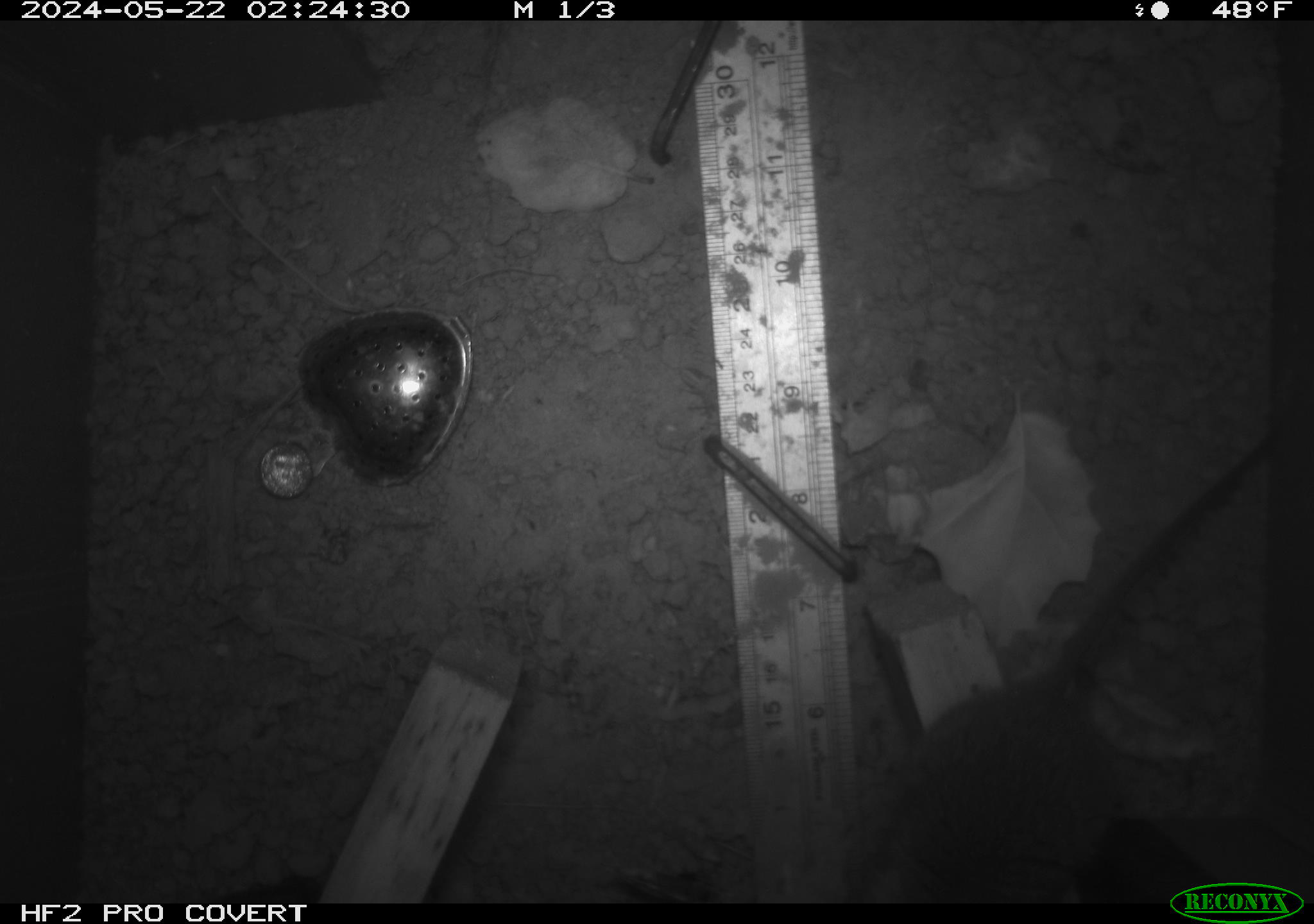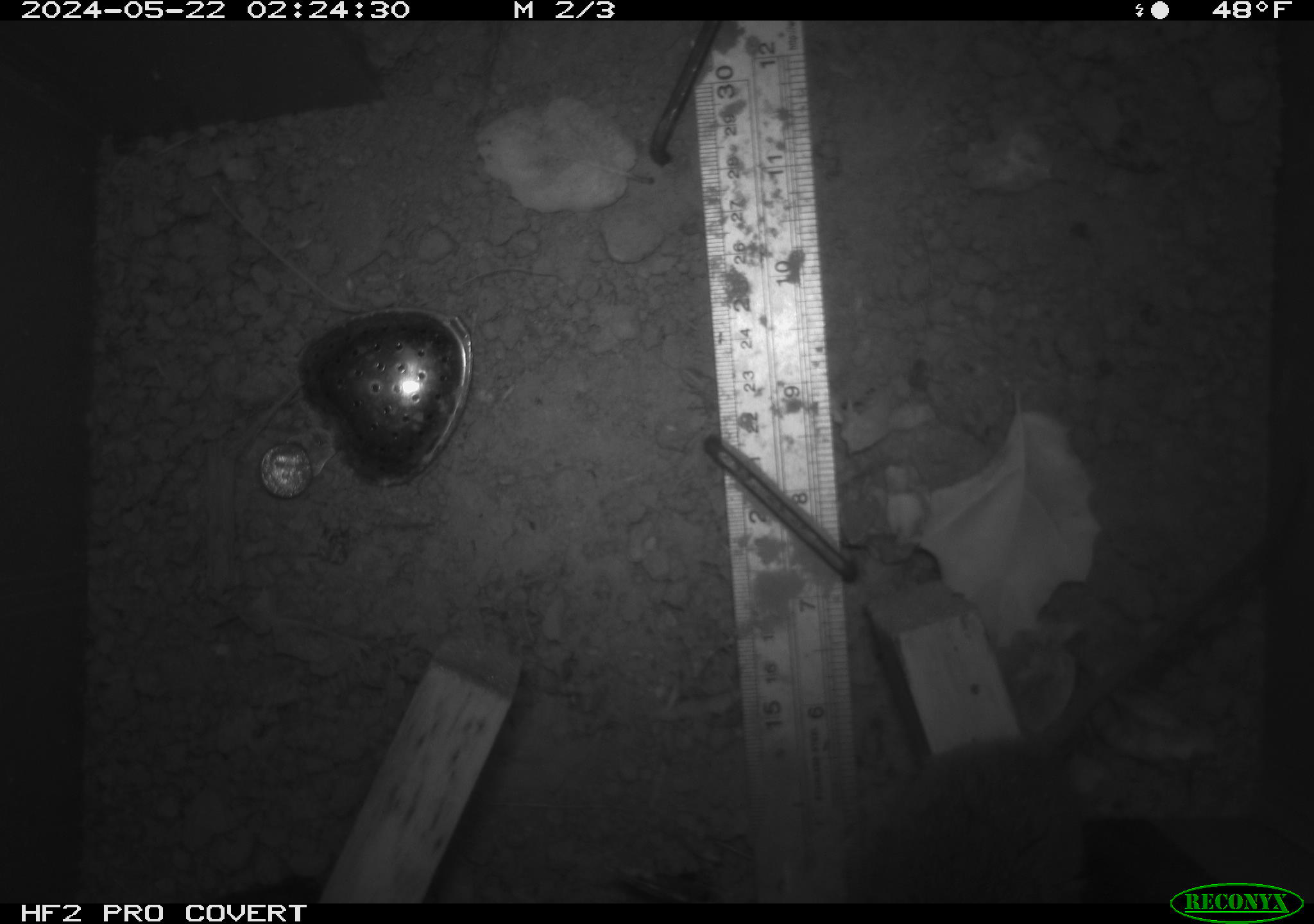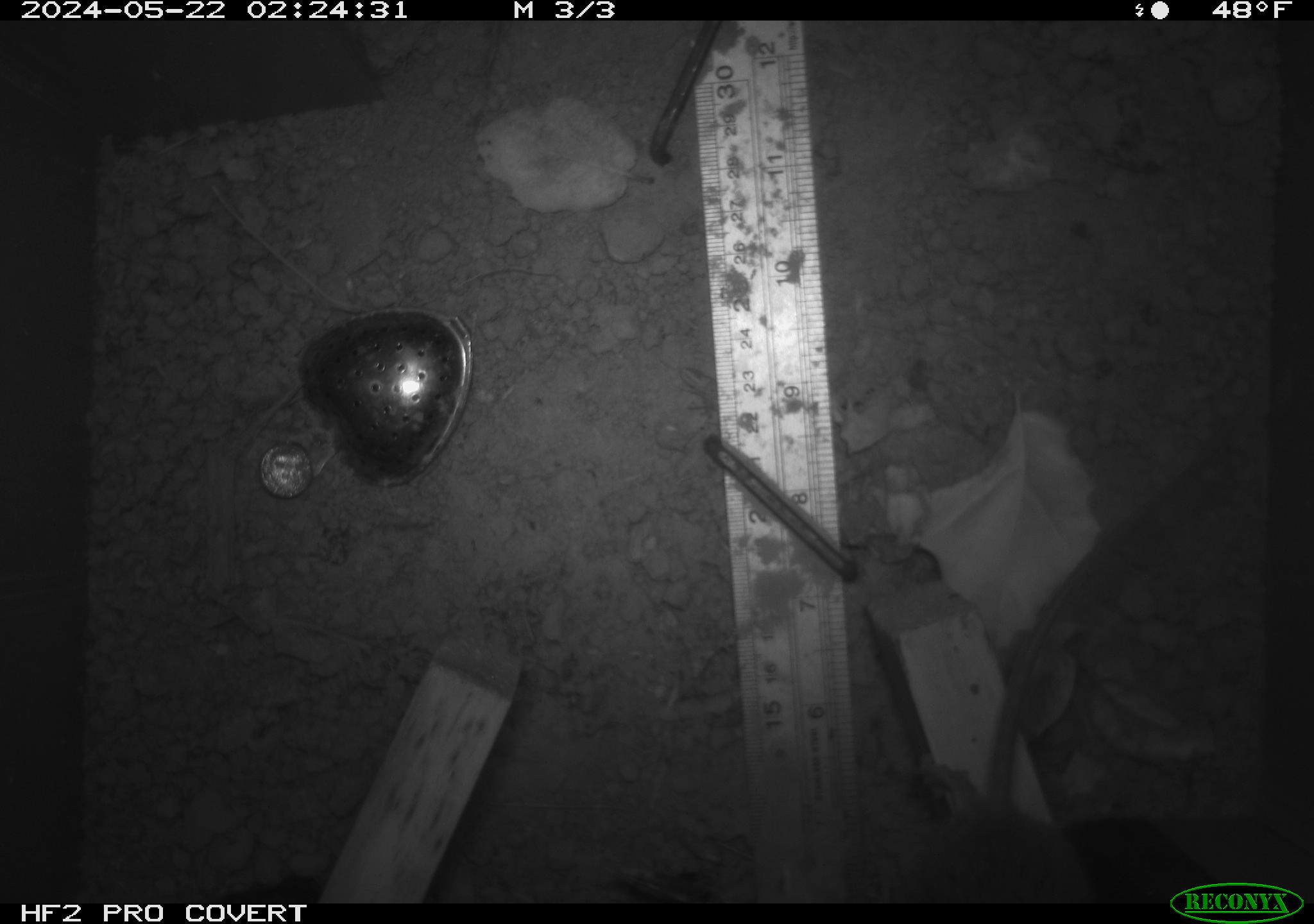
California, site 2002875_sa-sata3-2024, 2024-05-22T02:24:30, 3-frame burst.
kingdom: Animalia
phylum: Chordata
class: Mammalia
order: Rodentia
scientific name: Rodentia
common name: rodent